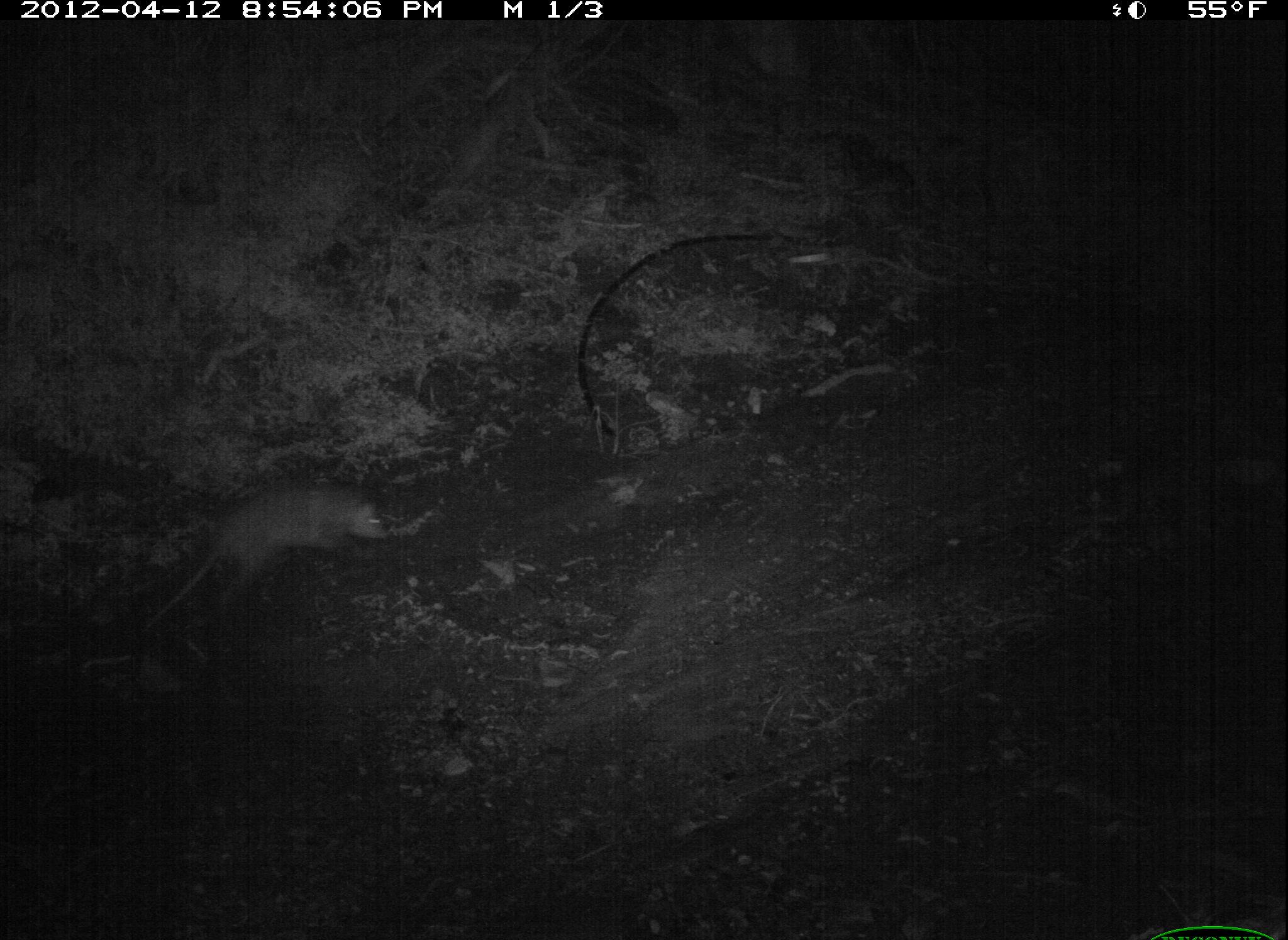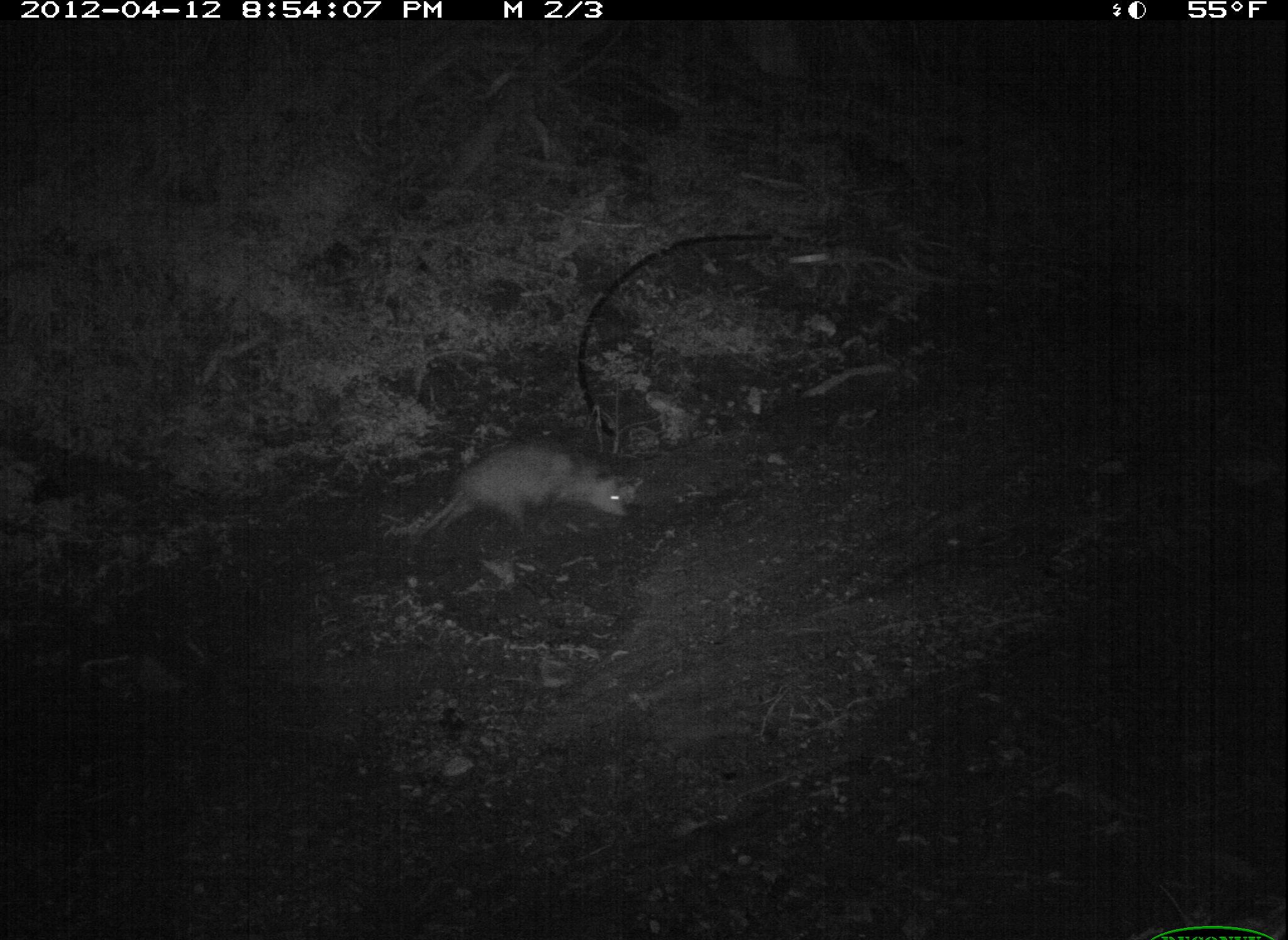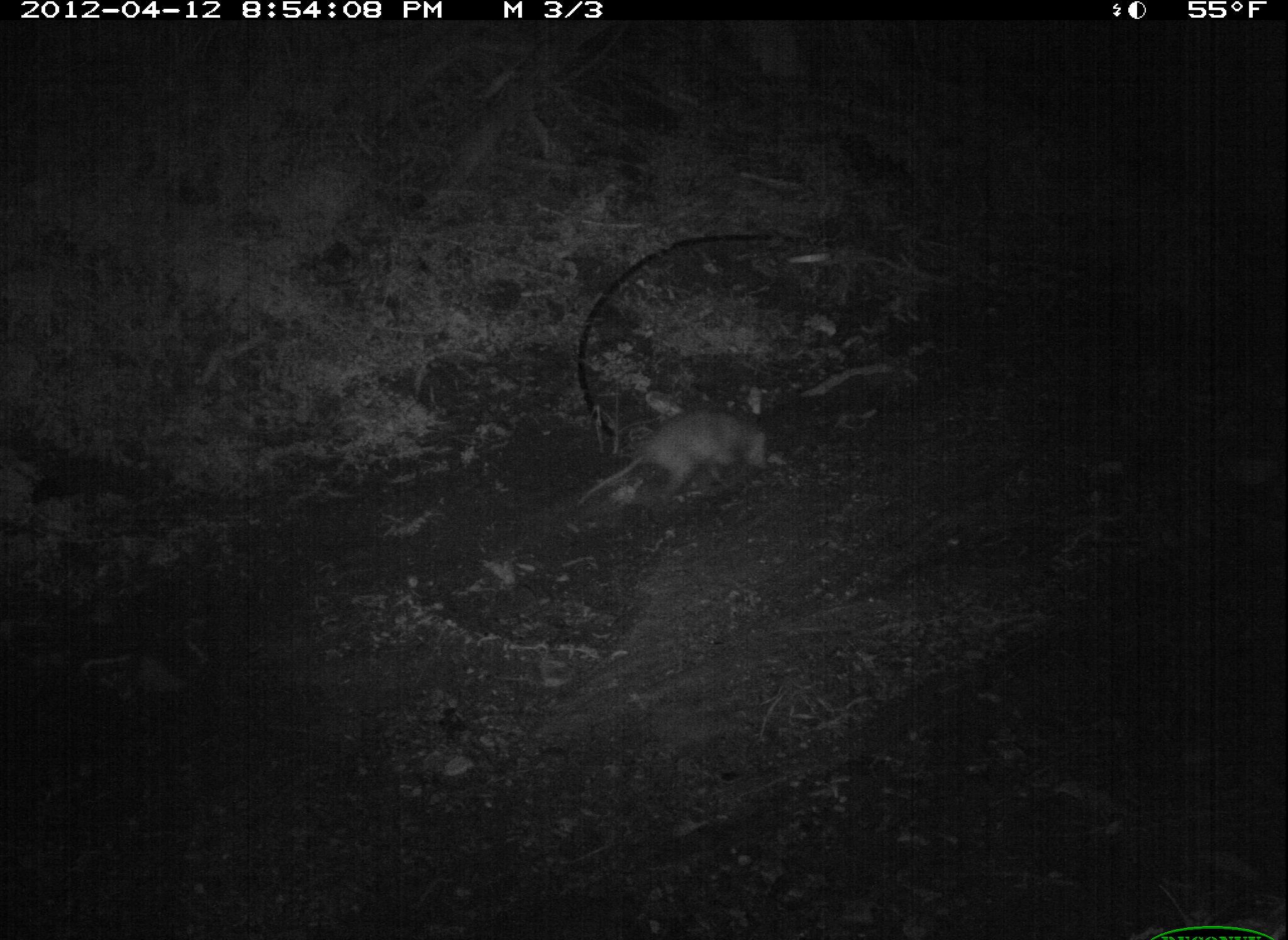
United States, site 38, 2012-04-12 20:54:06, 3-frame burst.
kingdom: Animalia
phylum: Chordata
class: Mammalia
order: Didelphimorphia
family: Didelphidae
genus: Didelphis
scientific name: Didelphis virginiana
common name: virginia opossum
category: opossum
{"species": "opossum (virginia opossum) (Didelphis virginiana)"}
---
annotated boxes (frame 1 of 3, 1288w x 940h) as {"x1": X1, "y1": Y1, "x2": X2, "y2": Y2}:
opossum: {"x1": 137, "y1": 472, "x2": 401, "y2": 639}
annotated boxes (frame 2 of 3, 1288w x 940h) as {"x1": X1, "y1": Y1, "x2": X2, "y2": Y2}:
opossum: {"x1": 391, "y1": 440, "x2": 652, "y2": 570}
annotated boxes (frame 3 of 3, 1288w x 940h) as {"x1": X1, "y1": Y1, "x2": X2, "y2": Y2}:
opossum: {"x1": 567, "y1": 396, "x2": 824, "y2": 519}